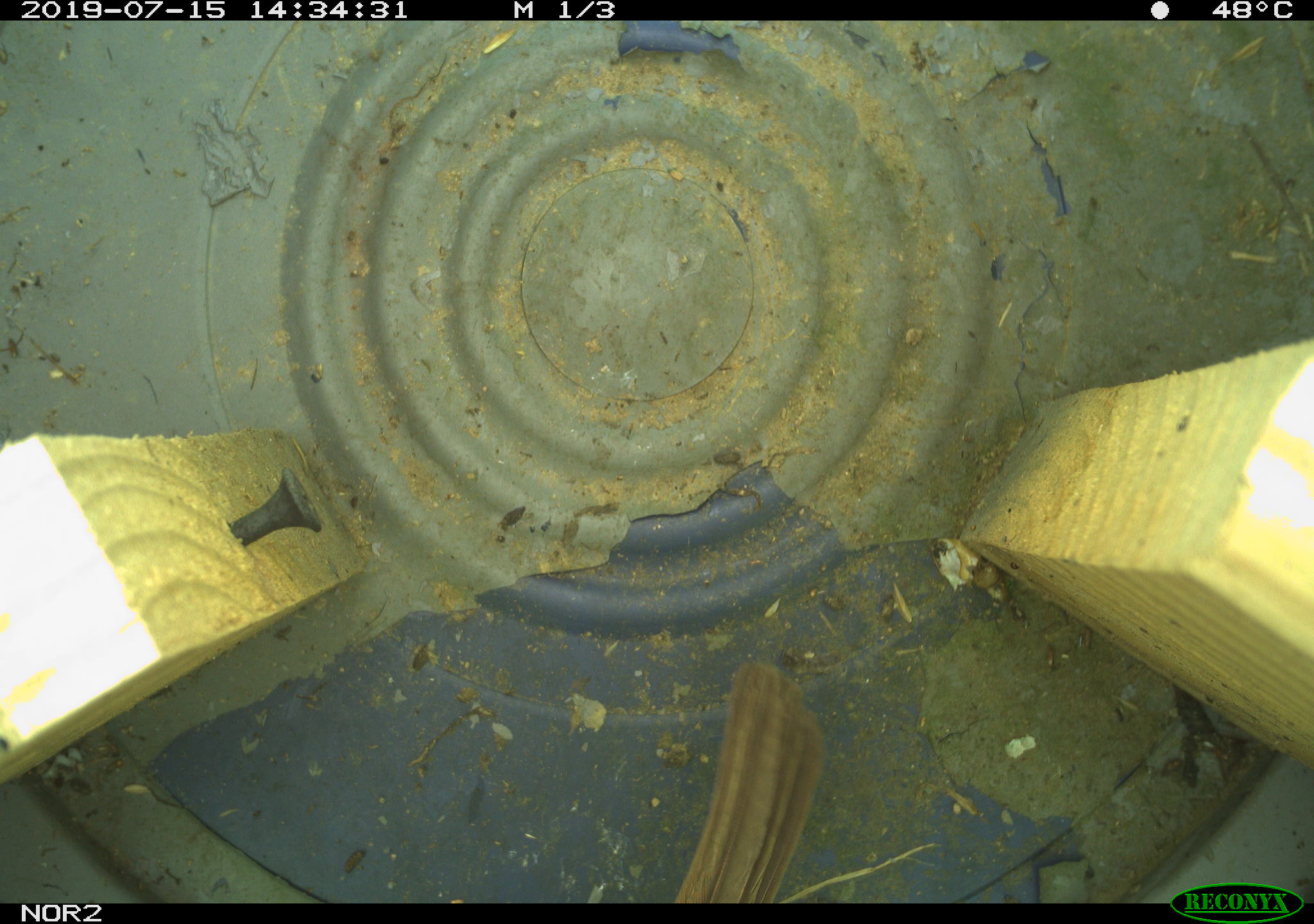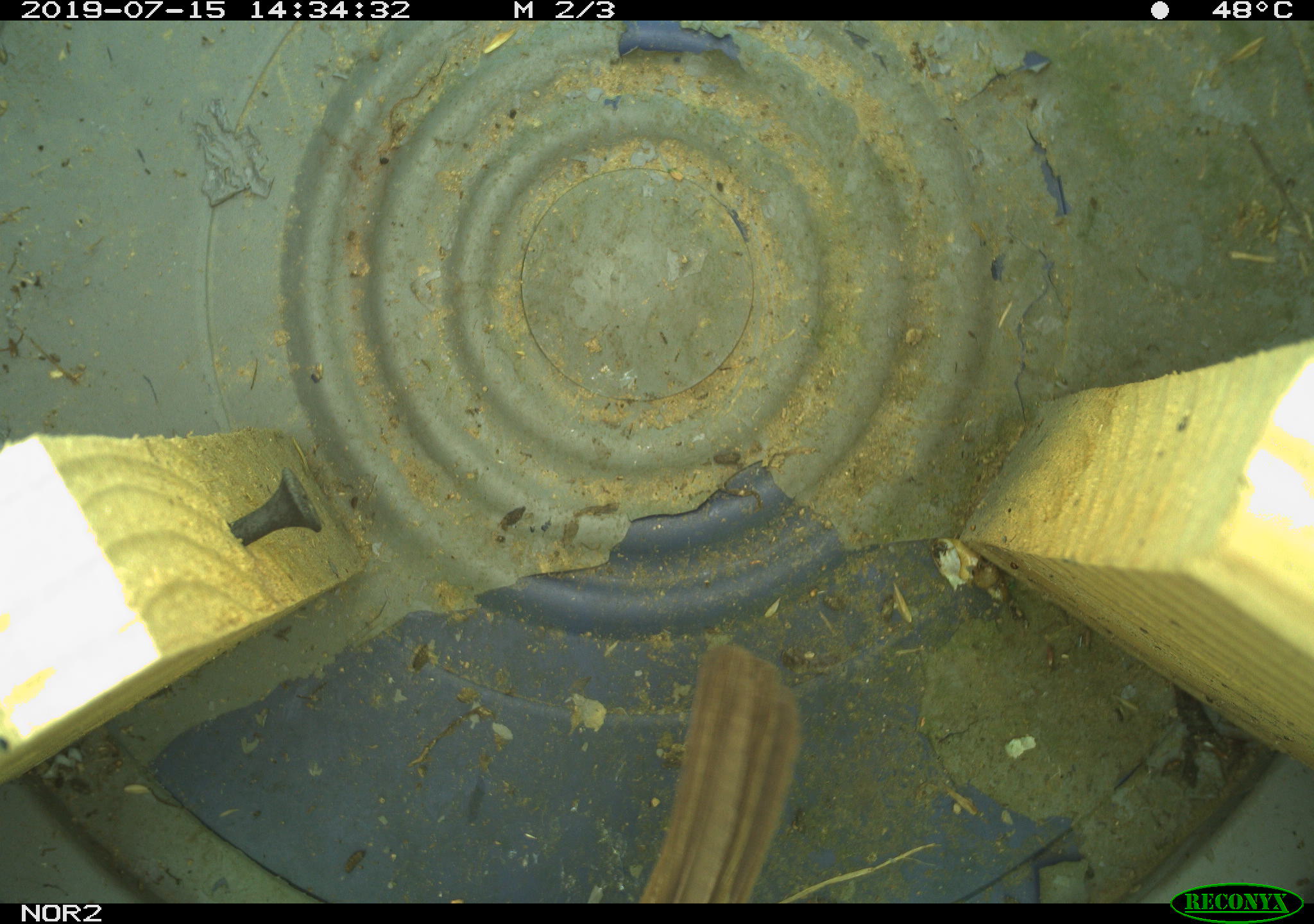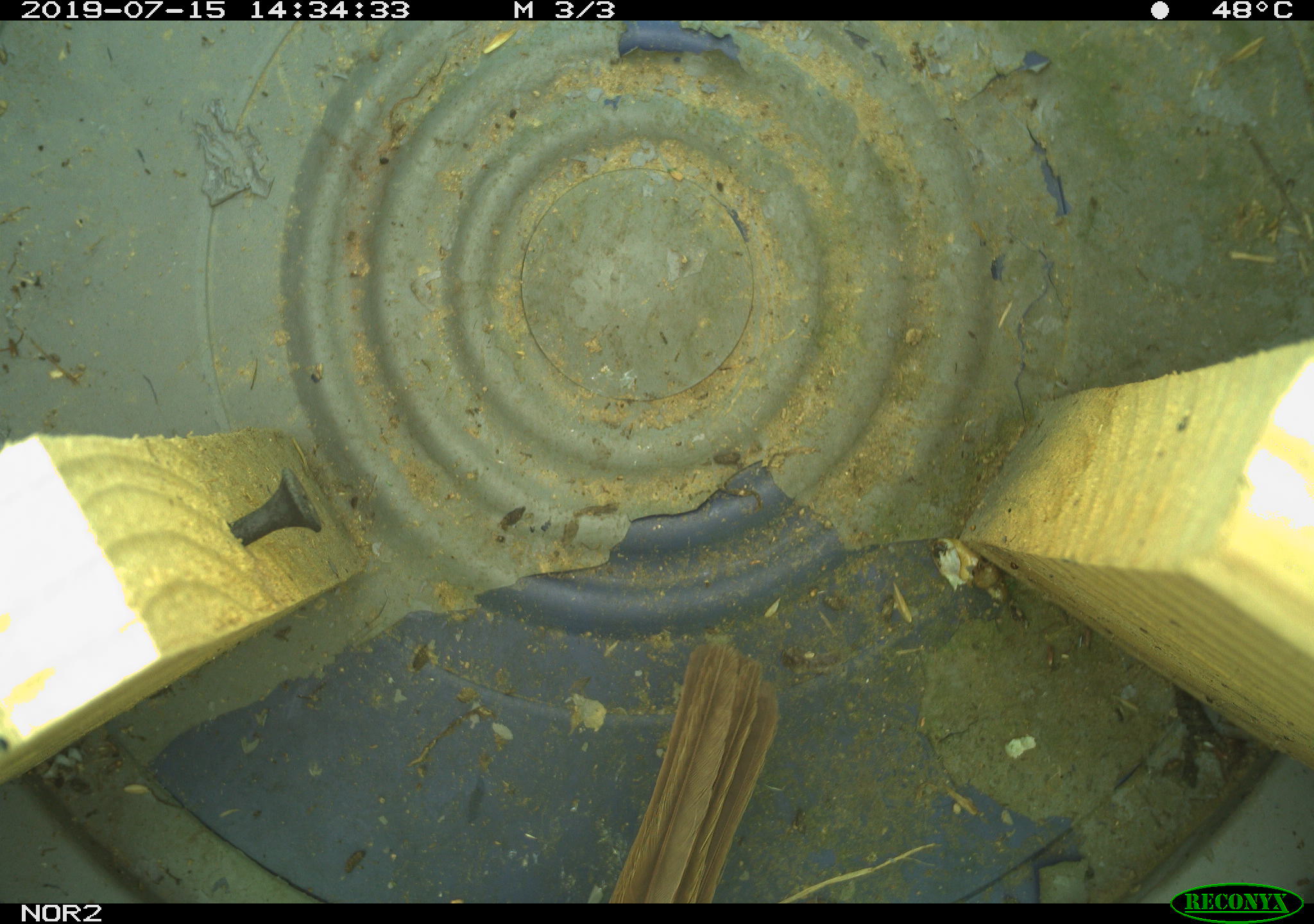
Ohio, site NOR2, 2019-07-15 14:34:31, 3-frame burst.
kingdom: Animalia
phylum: Chordata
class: Aves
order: Passeriformes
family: Passerellidae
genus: Melospiza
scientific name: Melospiza melodia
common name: song sparrow